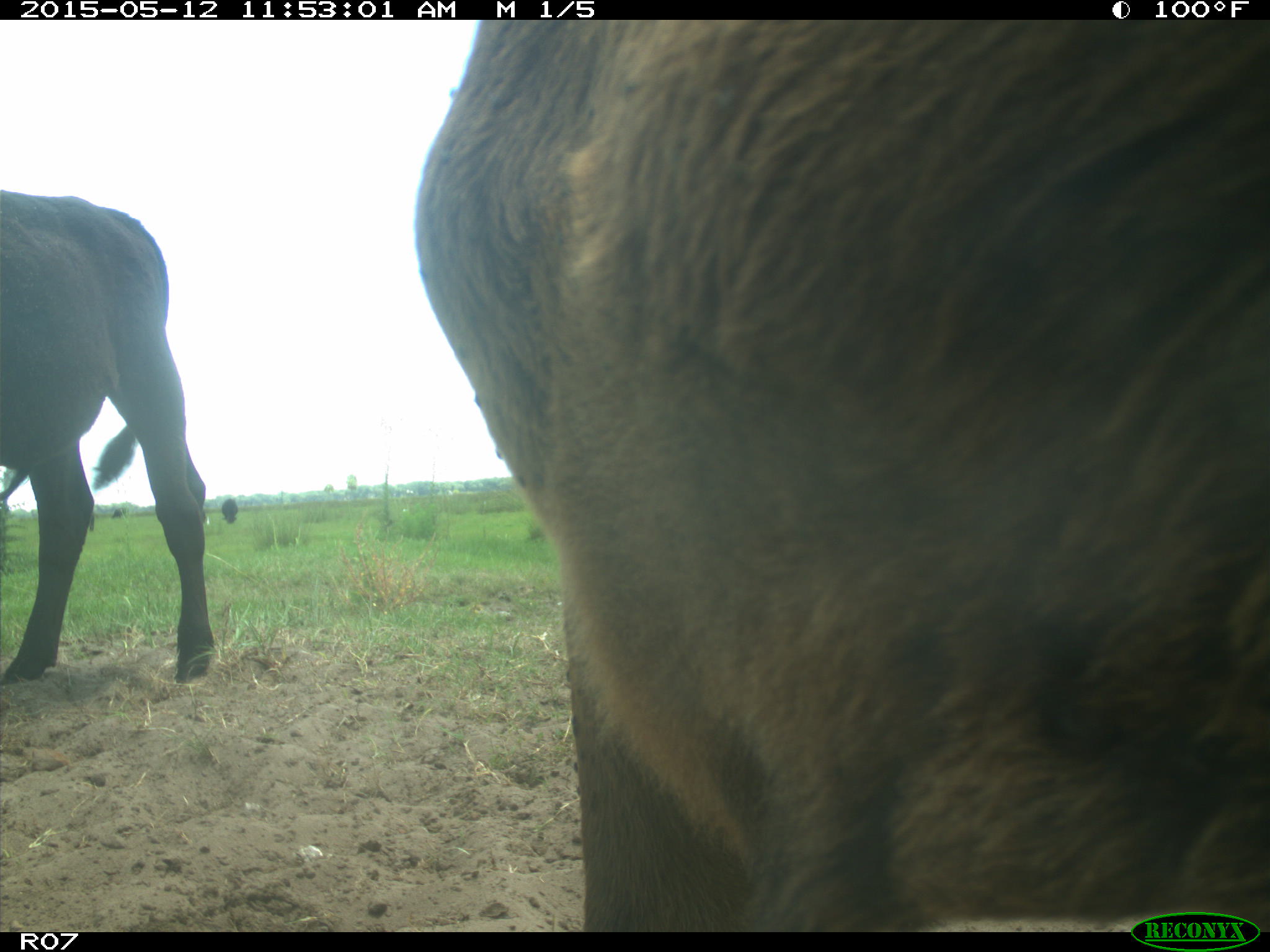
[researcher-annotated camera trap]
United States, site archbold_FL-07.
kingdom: Animalia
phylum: Chordata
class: Mammalia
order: Artiodactyla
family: Bovidae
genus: Bos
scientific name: Bos taurus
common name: domestic cow